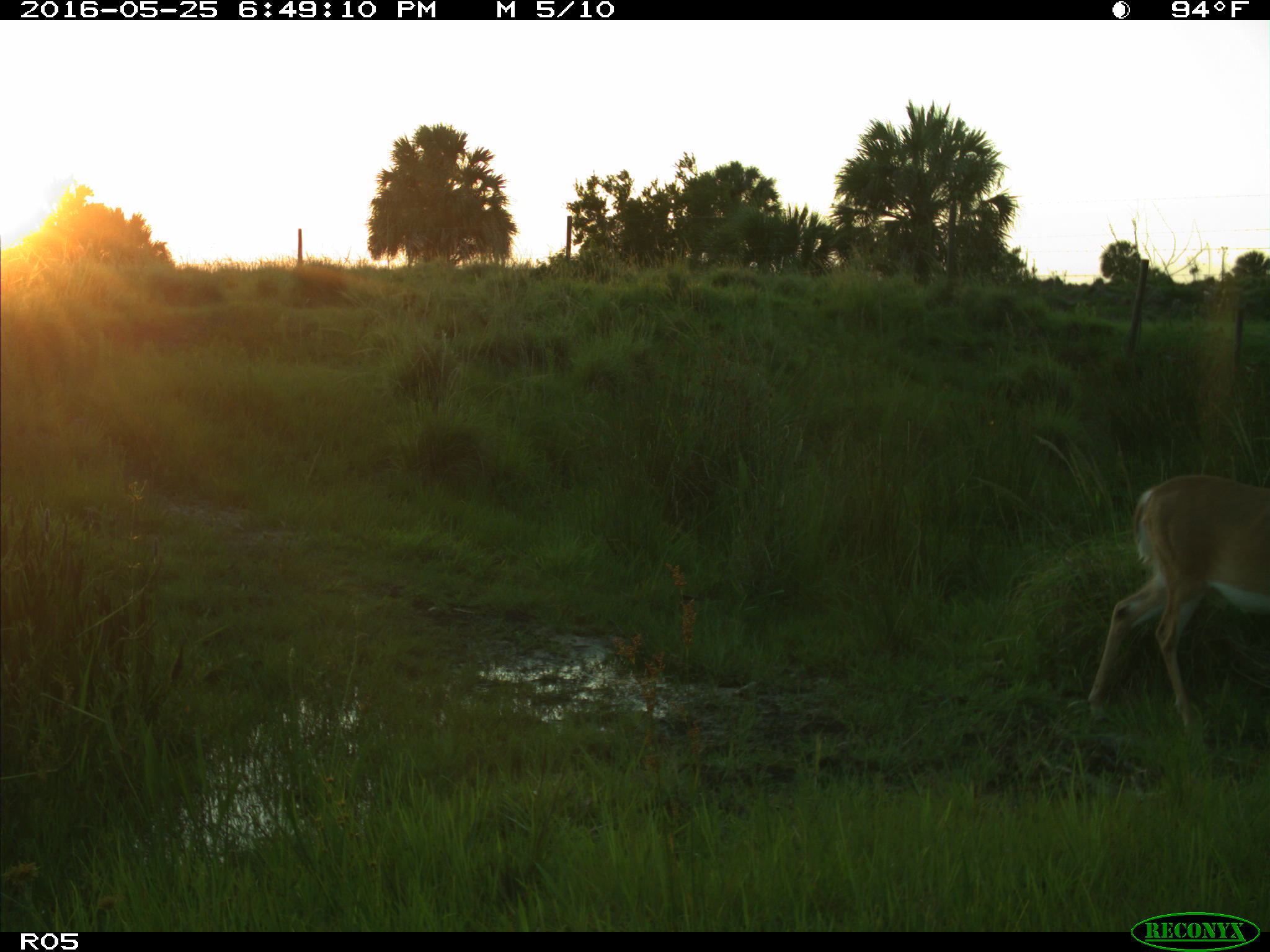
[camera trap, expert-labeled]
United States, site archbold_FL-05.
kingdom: Animalia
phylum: Chordata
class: Mammalia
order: Artiodactyla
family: Cervidae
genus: Odocoileus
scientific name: Odocoileus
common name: deer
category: unidentified deer